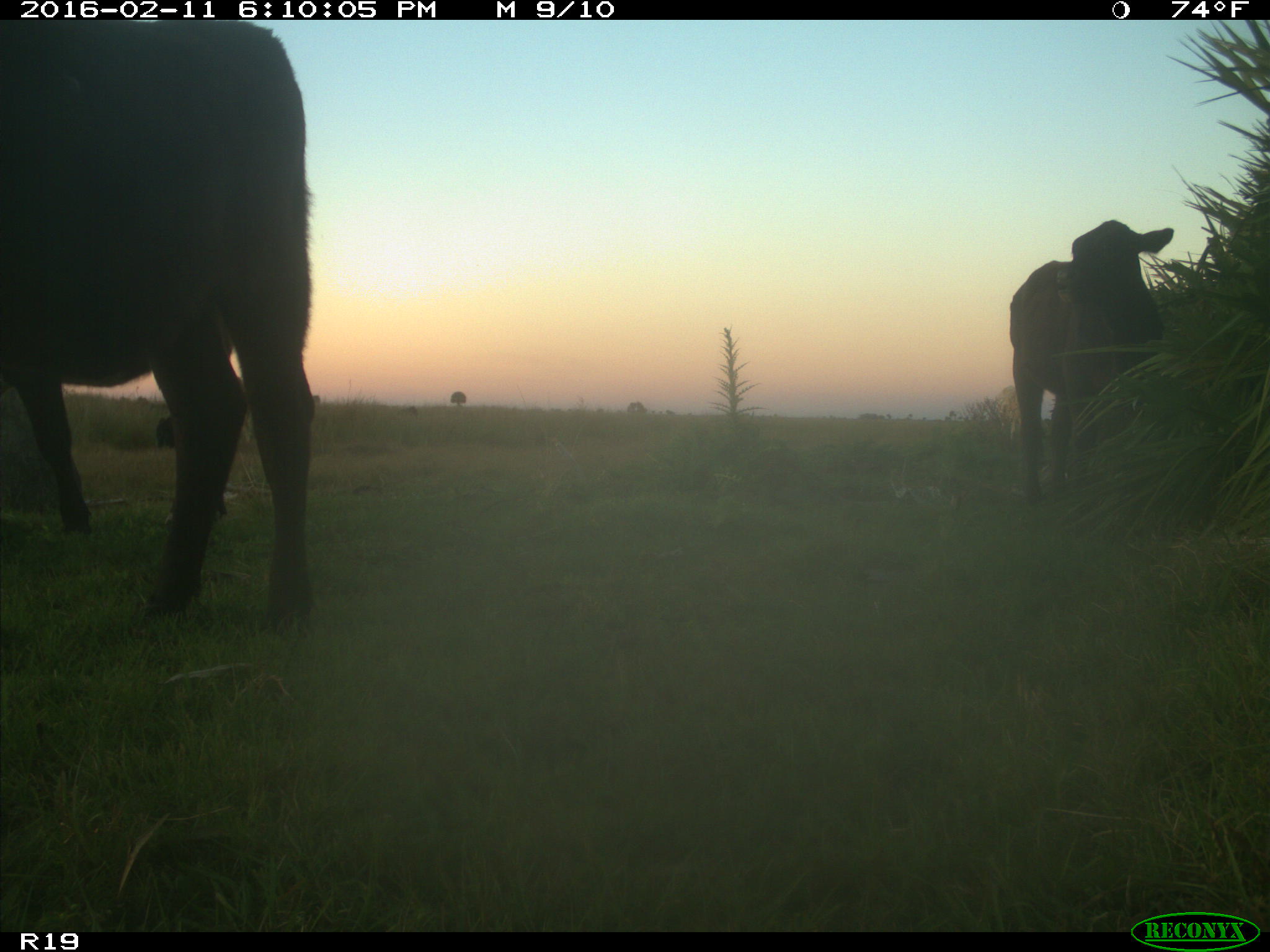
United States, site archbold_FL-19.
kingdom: Animalia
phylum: Chordata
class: Mammalia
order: Artiodactyla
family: Bovidae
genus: Bos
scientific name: Bos taurus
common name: domestic cow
Bos taurus (domestic cow).